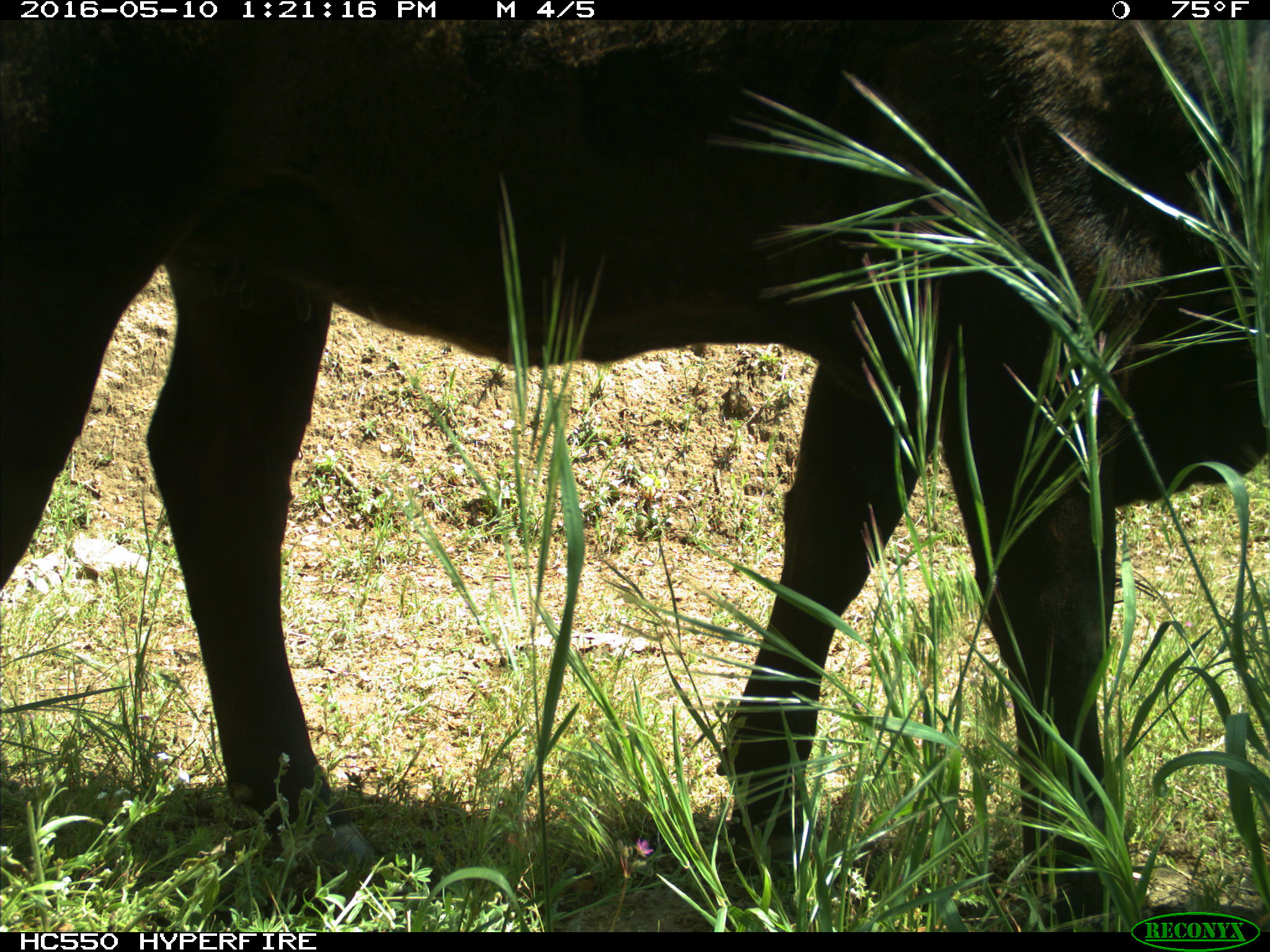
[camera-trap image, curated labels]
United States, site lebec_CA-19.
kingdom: Animalia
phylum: Chordata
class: Mammalia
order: Artiodactyla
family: Bovidae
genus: Bos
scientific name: Bos taurus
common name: domestic cow